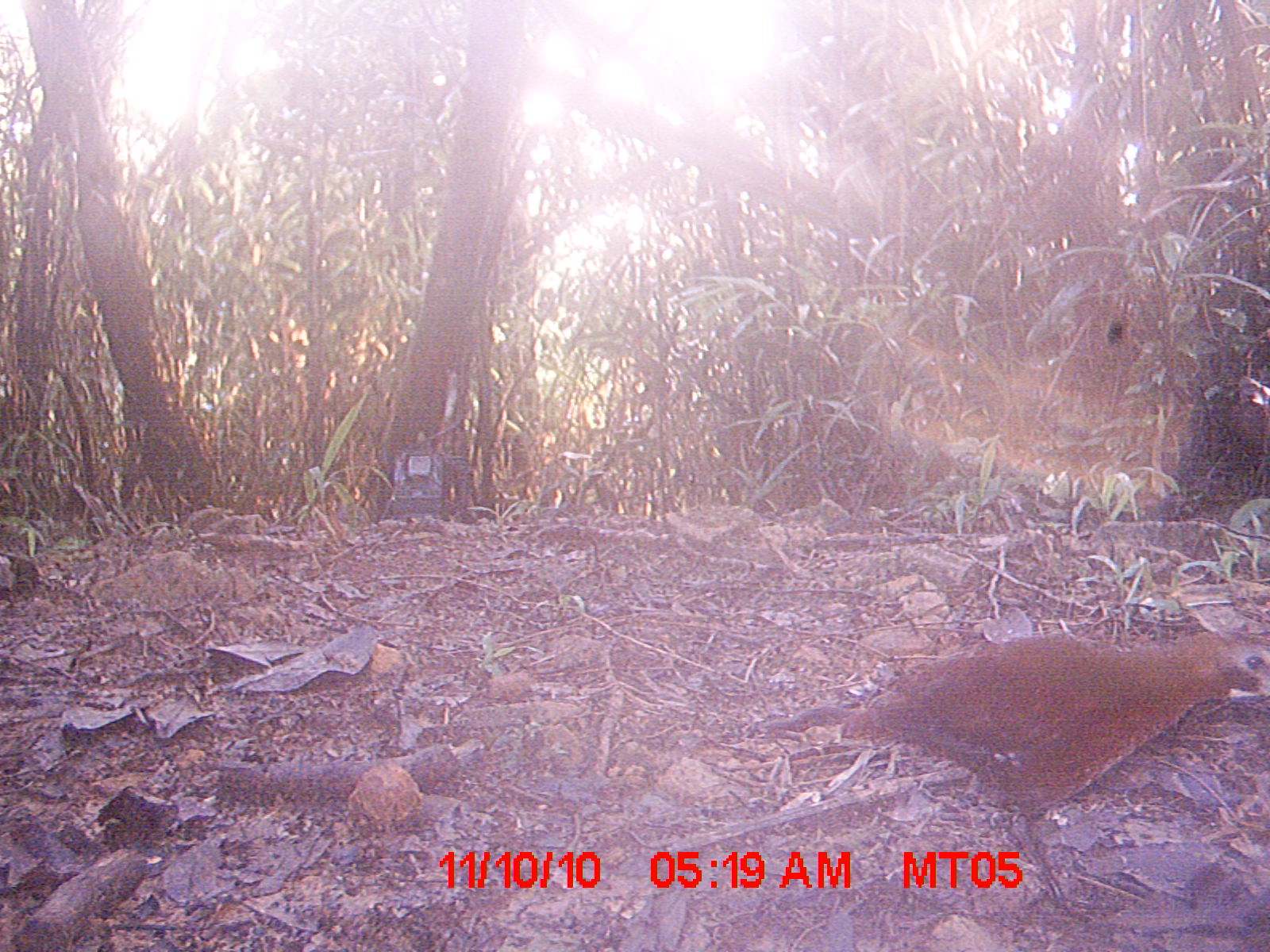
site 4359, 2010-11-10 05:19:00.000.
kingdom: Animalia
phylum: Chordata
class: Aves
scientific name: Aves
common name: bird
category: unknown bird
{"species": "unknown bird (bird) (Aves)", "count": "1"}